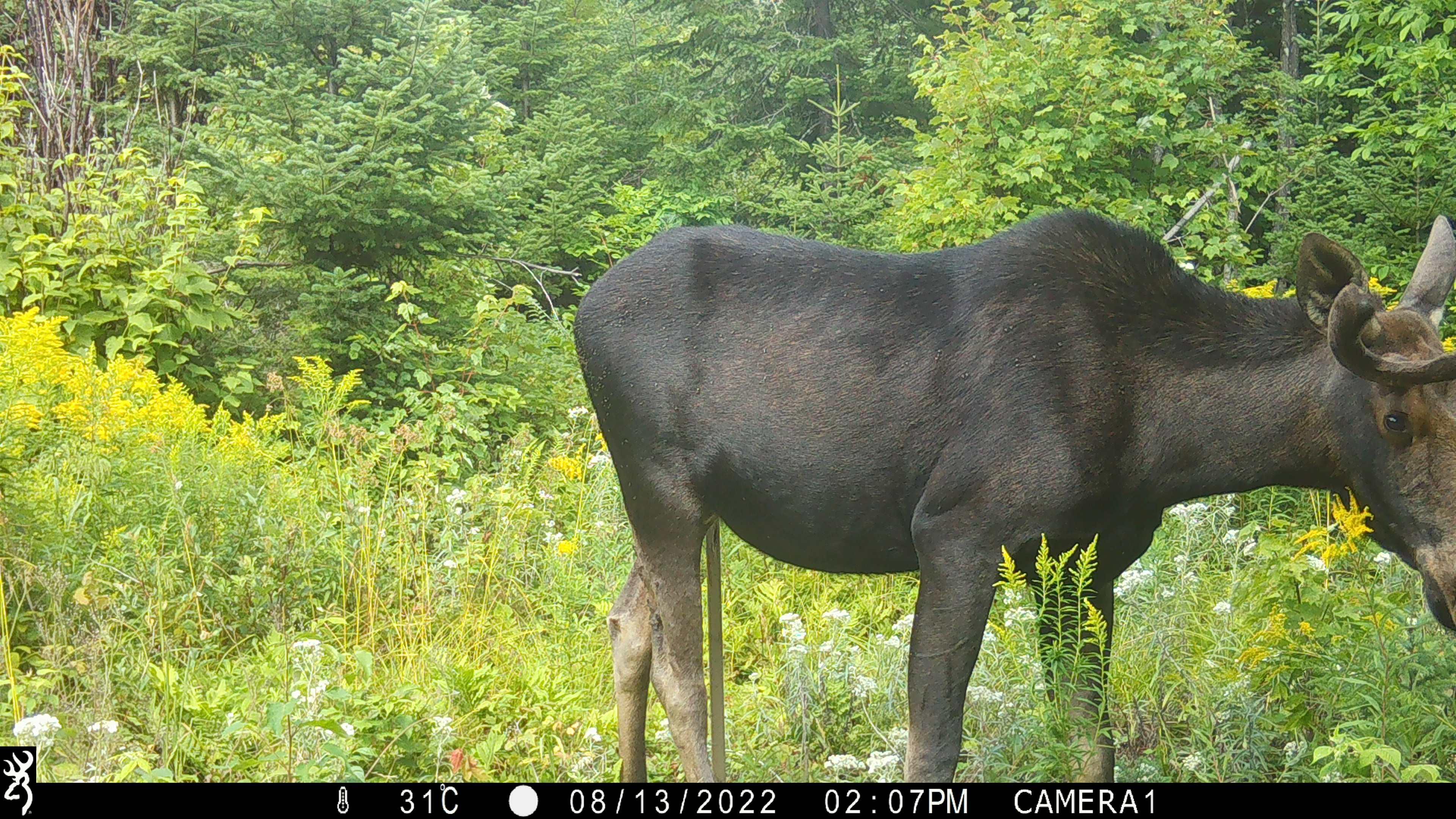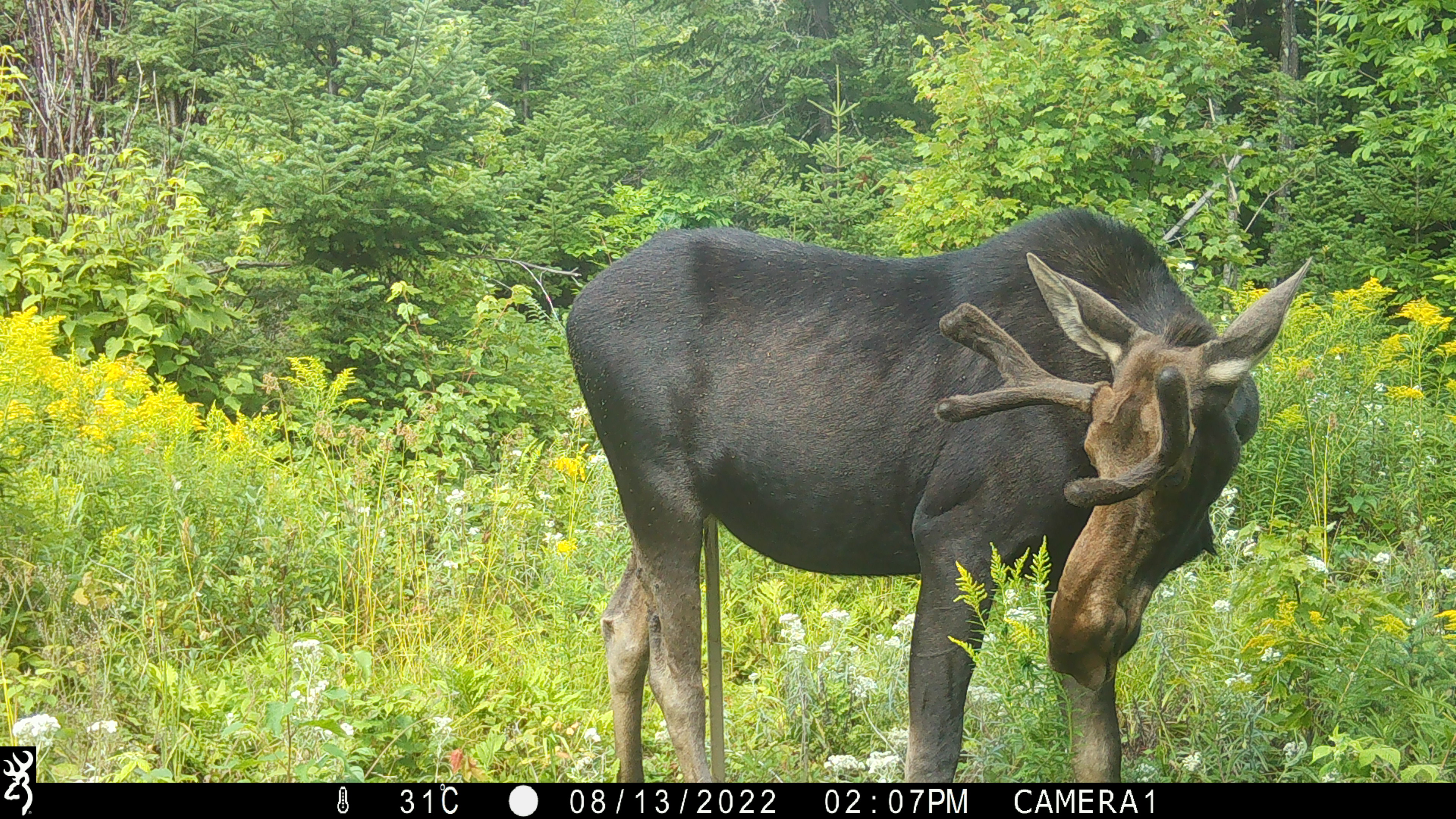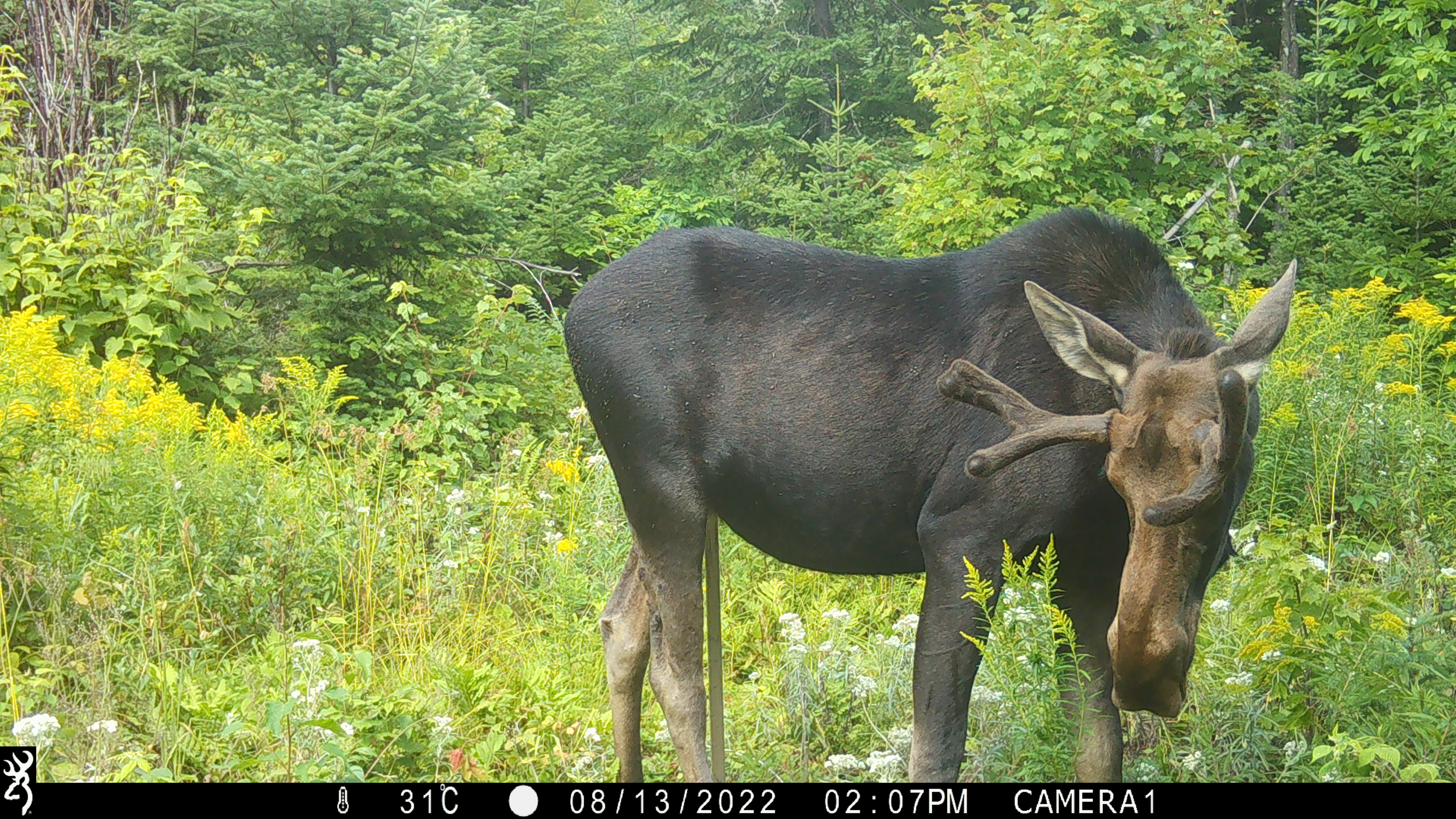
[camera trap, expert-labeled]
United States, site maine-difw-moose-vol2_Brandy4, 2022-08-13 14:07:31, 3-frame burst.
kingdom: Animalia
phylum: Chordata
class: Mammalia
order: Artiodactyla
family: Cervidae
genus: Alces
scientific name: Alces alces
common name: moose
Moose (Alces alces).